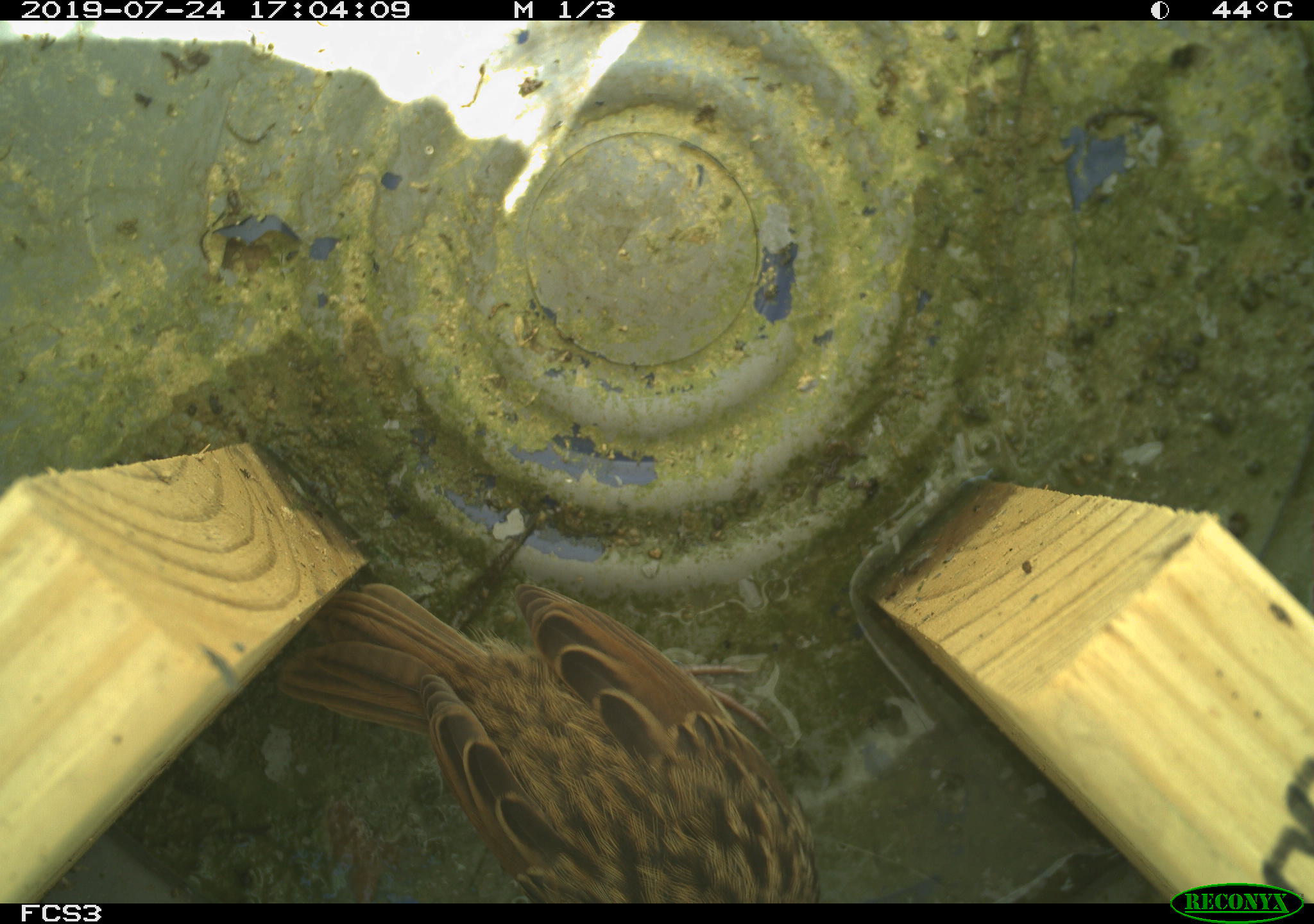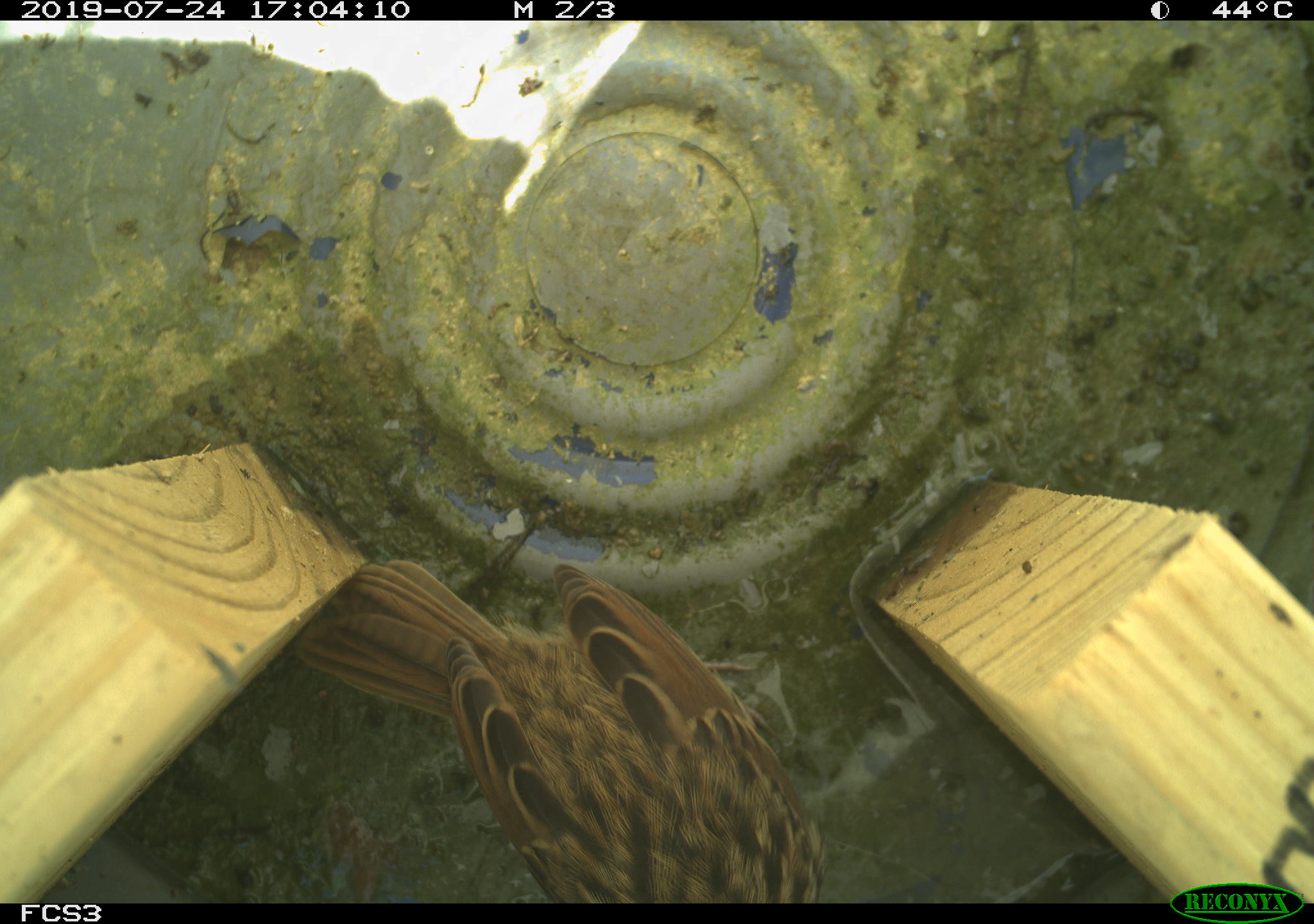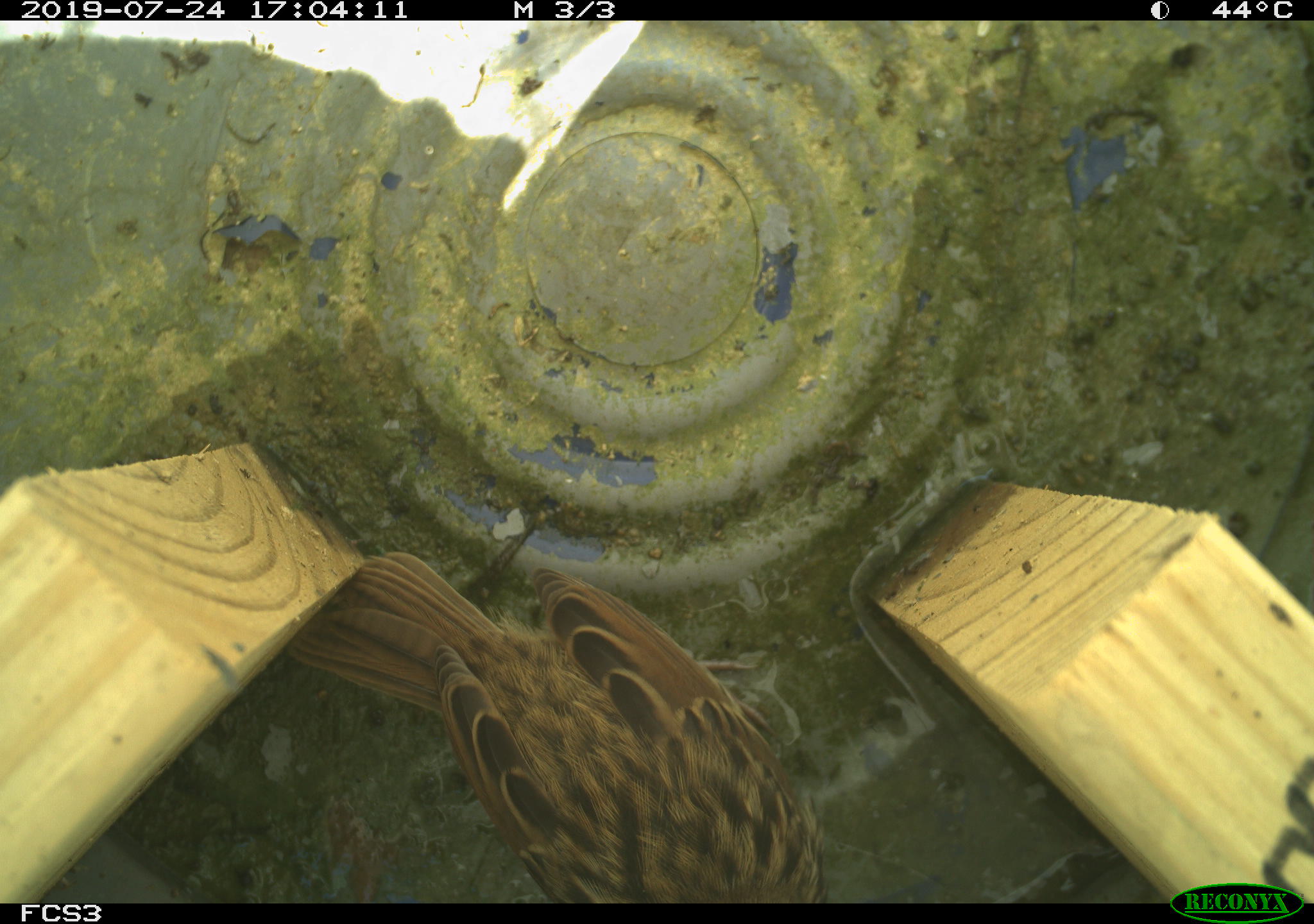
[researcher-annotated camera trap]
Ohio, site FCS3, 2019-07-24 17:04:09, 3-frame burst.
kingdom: Animalia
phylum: Chordata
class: Aves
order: Passeriformes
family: Passerellidae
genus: Melospiza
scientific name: Melospiza melodia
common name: song sparrow